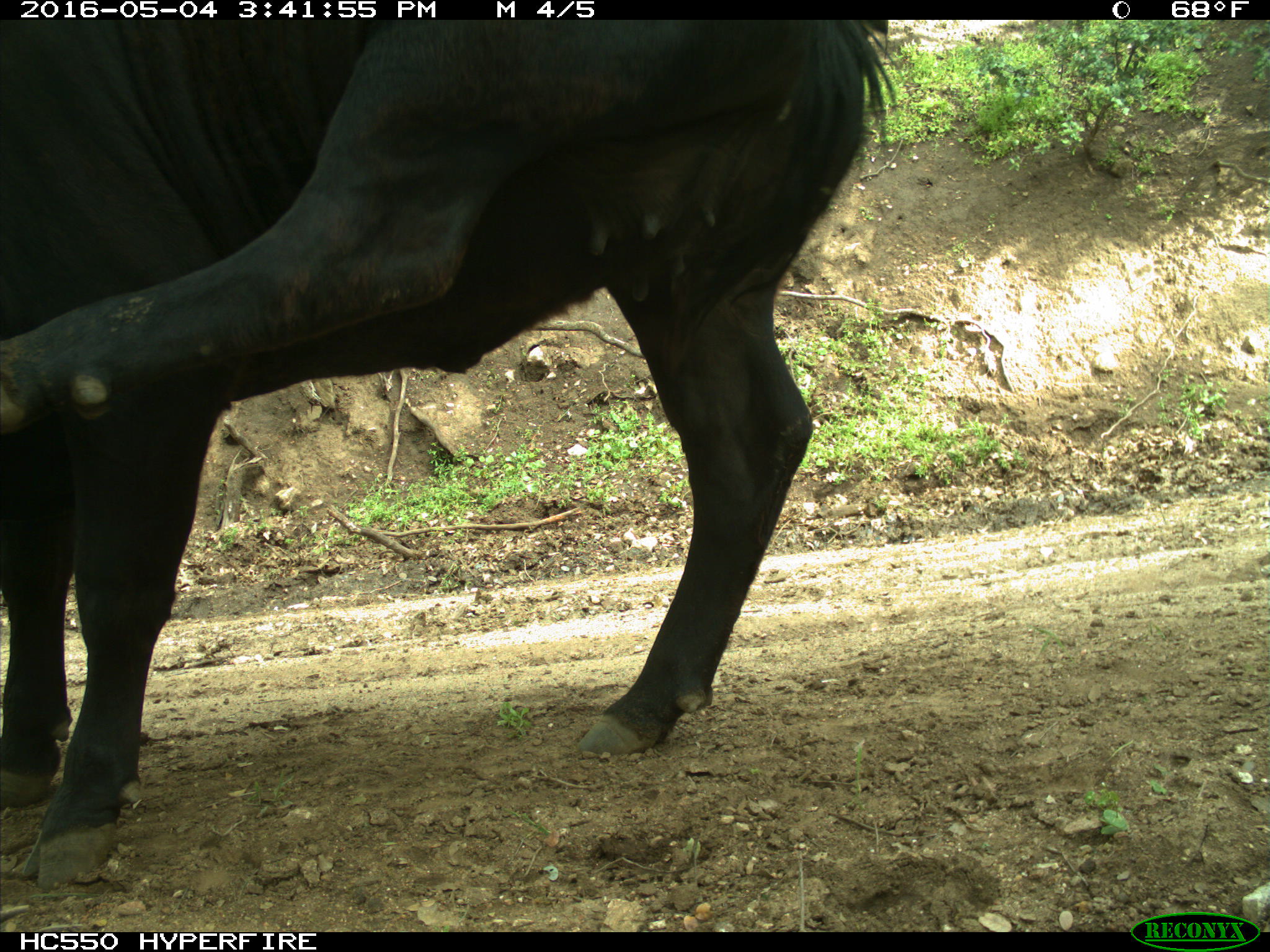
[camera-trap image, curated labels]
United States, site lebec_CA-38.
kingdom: Animalia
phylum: Chordata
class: Mammalia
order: Artiodactyla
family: Bovidae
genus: Bos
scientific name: Bos taurus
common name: domestic cow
Bos taurus (domestic cow).